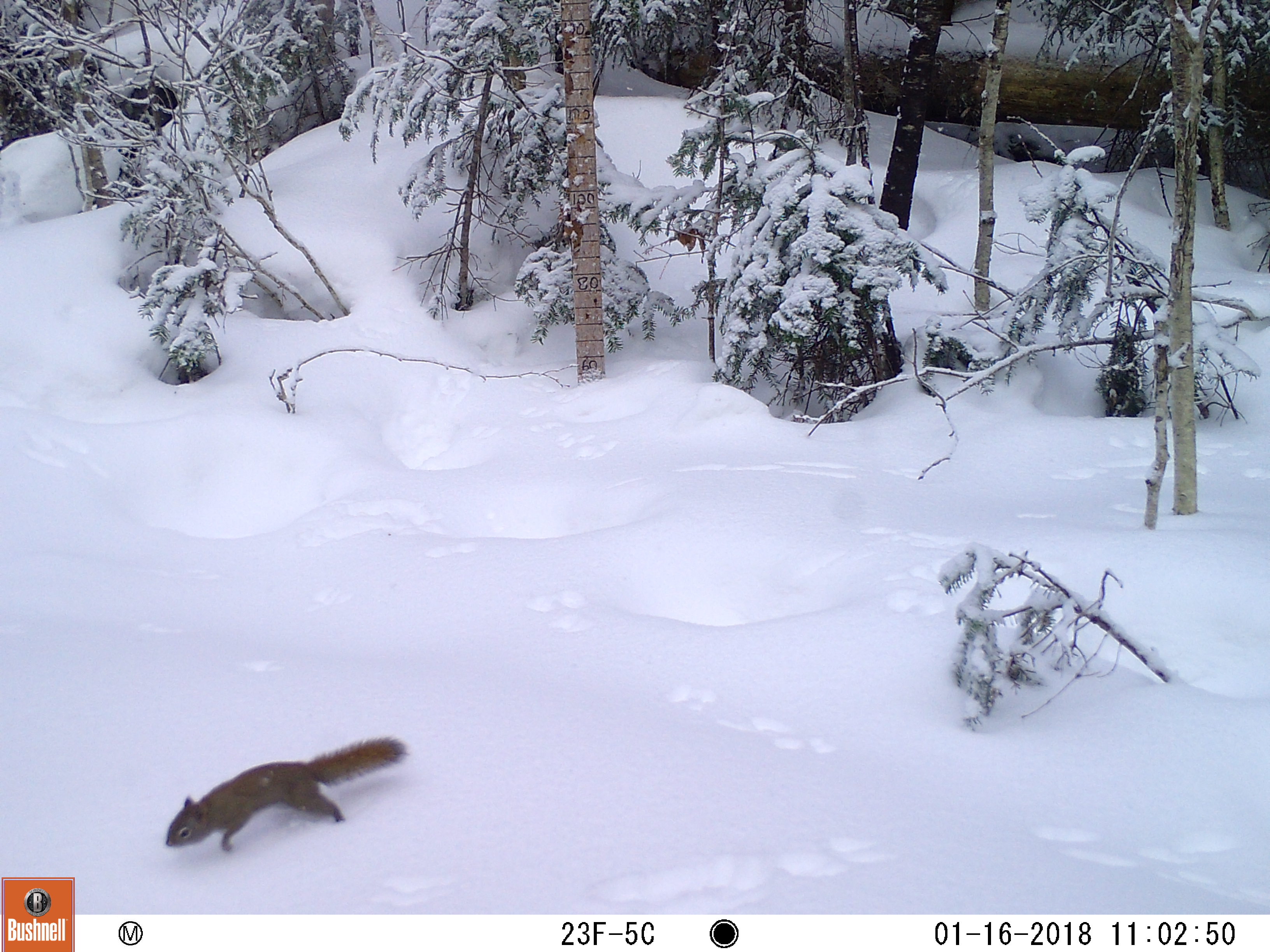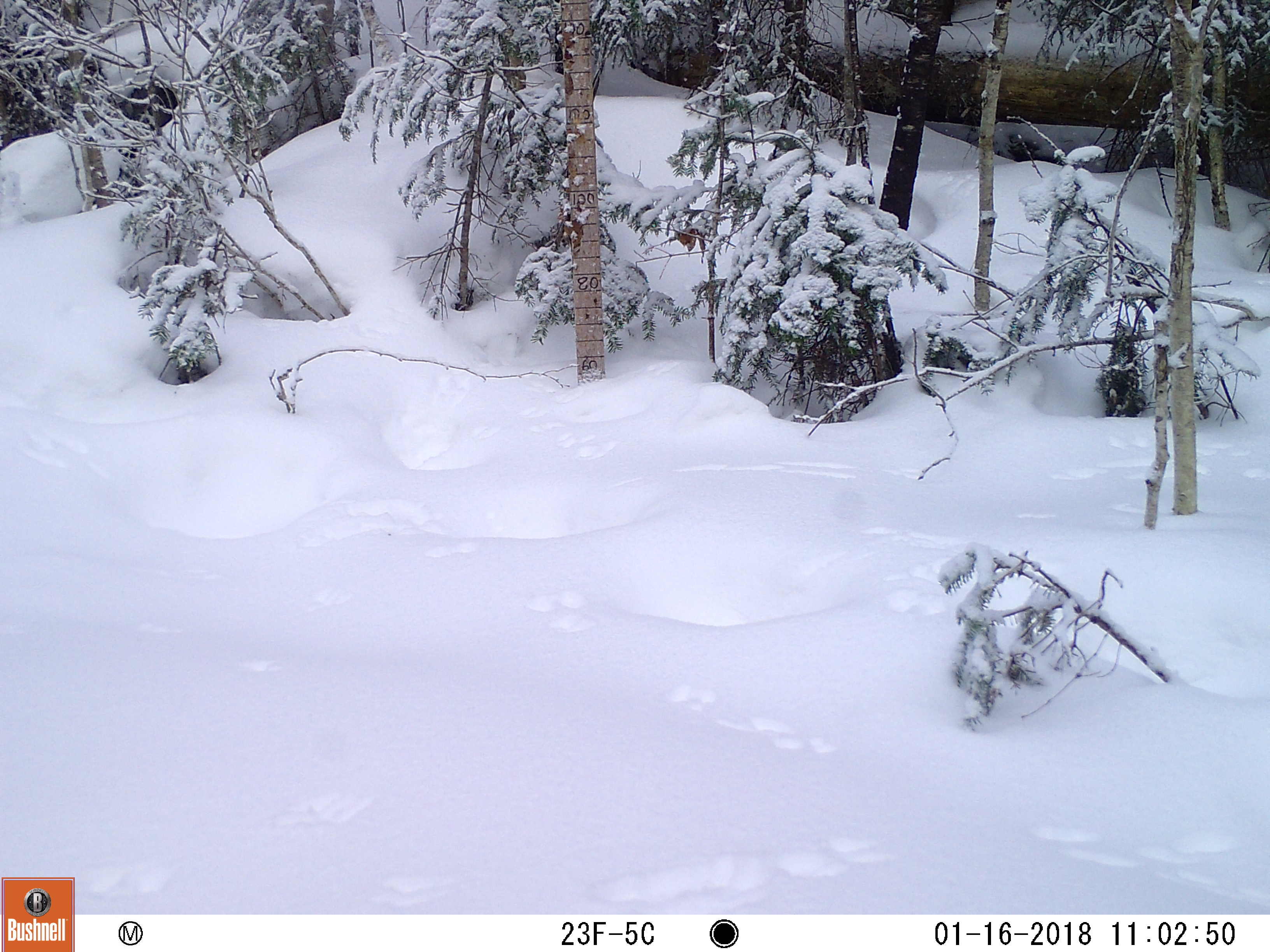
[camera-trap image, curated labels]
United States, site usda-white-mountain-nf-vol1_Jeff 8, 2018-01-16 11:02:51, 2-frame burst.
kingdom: Animalia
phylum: Chordata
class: Mammalia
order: Rodentia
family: Sciuridae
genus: Tamiasciurus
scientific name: Tamiasciurus hudsonicus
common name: red squirrel